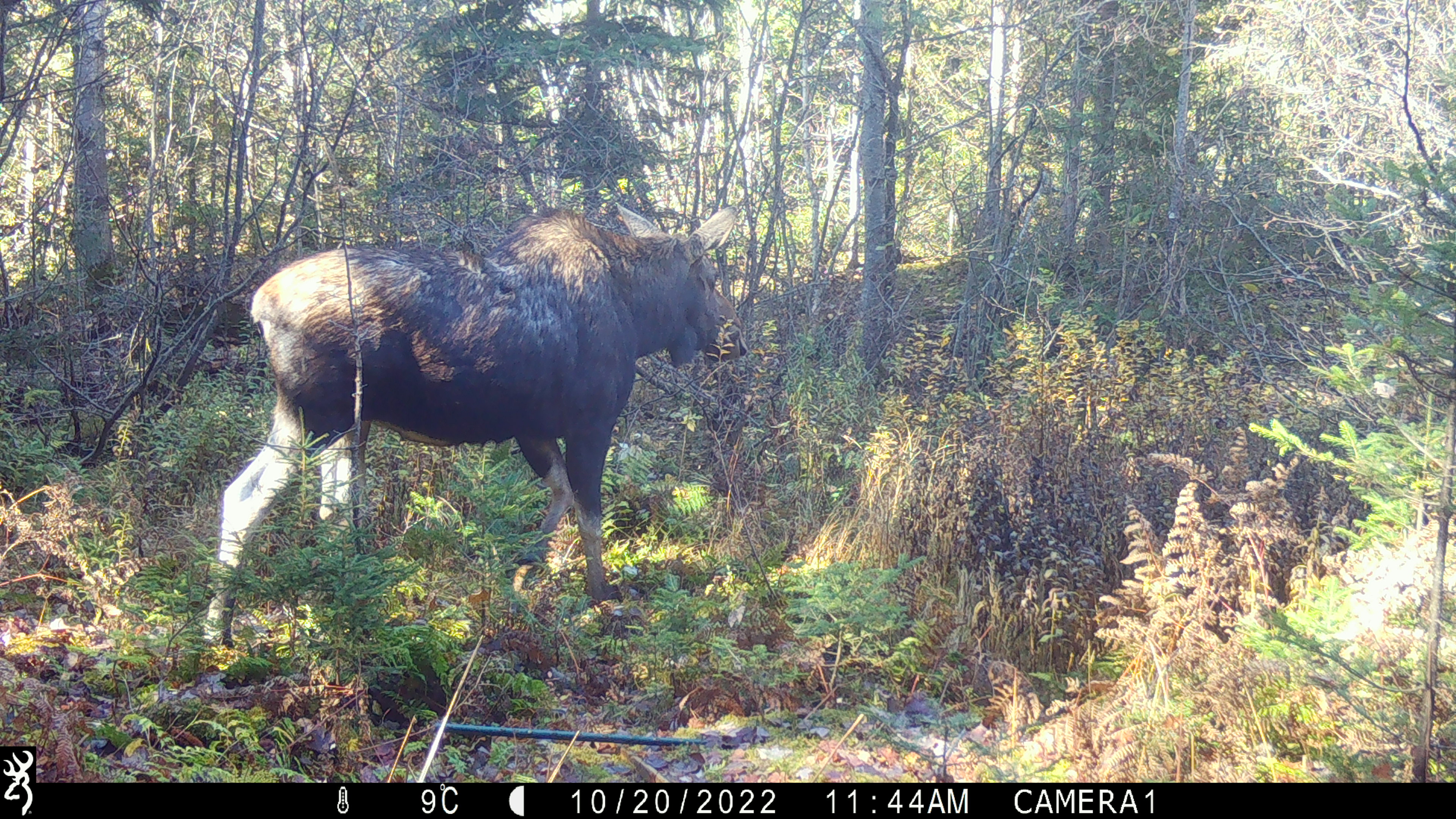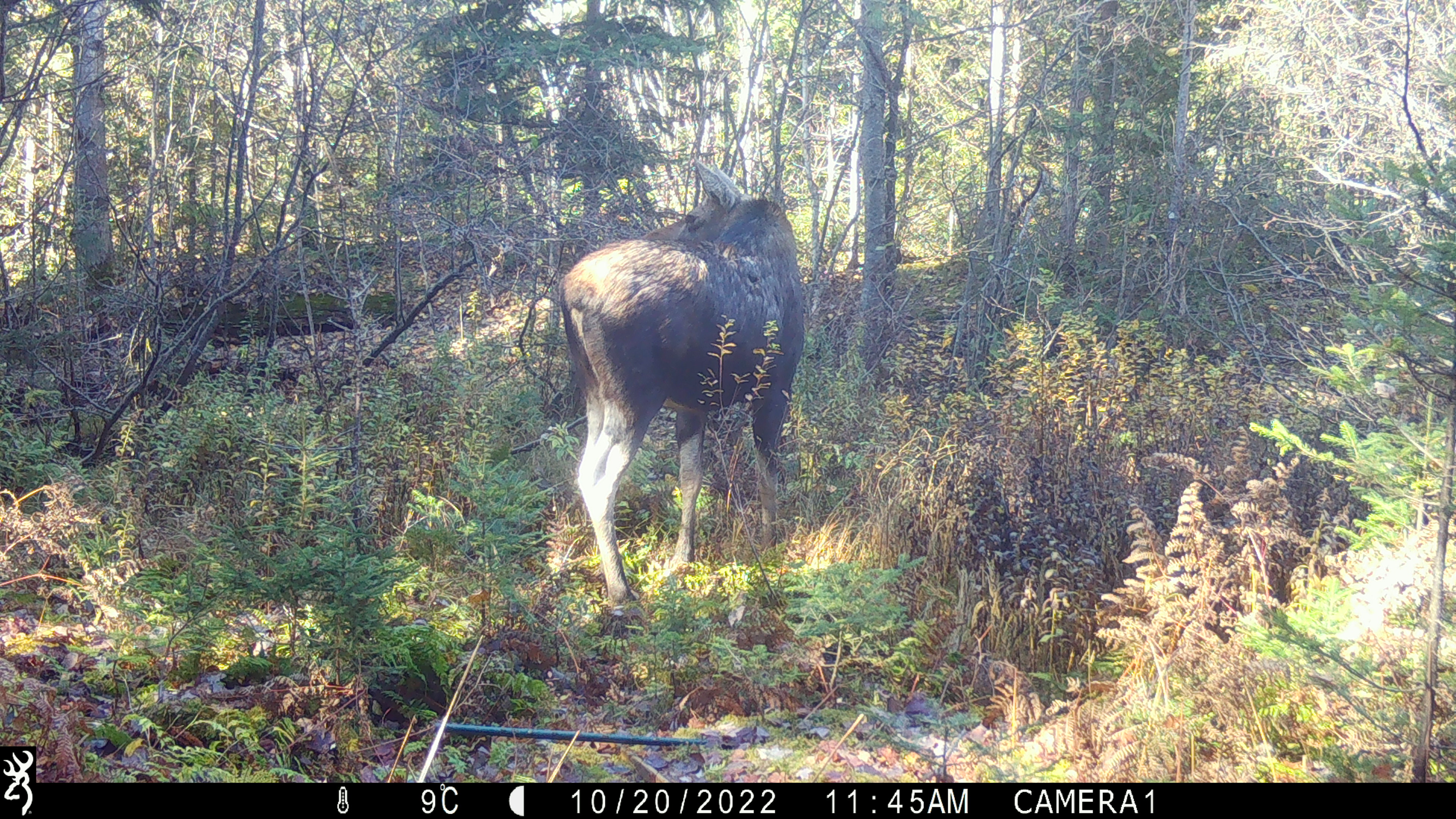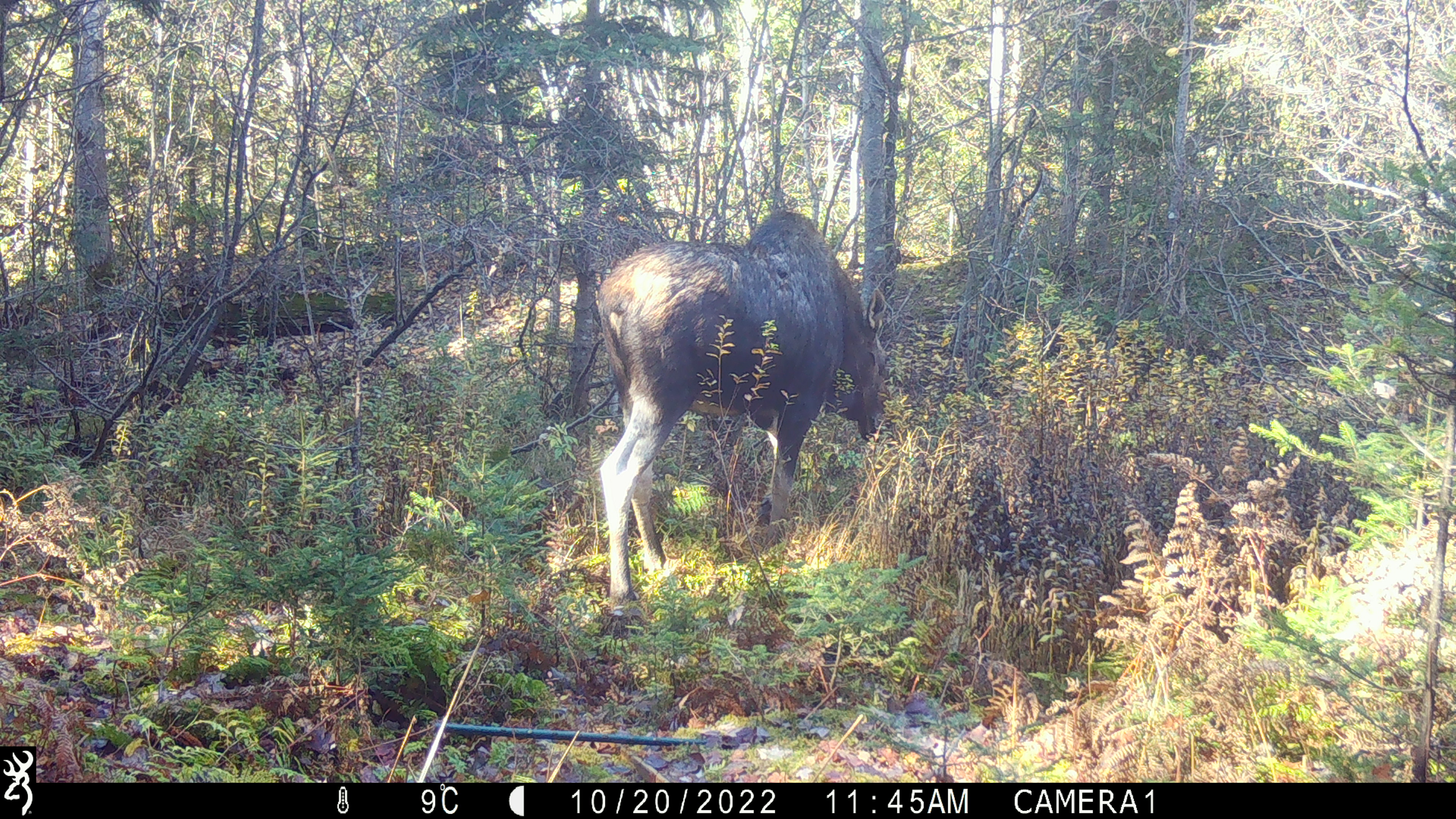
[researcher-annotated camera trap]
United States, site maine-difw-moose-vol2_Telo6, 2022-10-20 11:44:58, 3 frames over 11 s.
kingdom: Animalia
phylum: Chordata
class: Mammalia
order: Artiodactyla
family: Cervidae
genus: Alces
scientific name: Alces alces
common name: moose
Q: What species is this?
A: Moose (Alces alces).